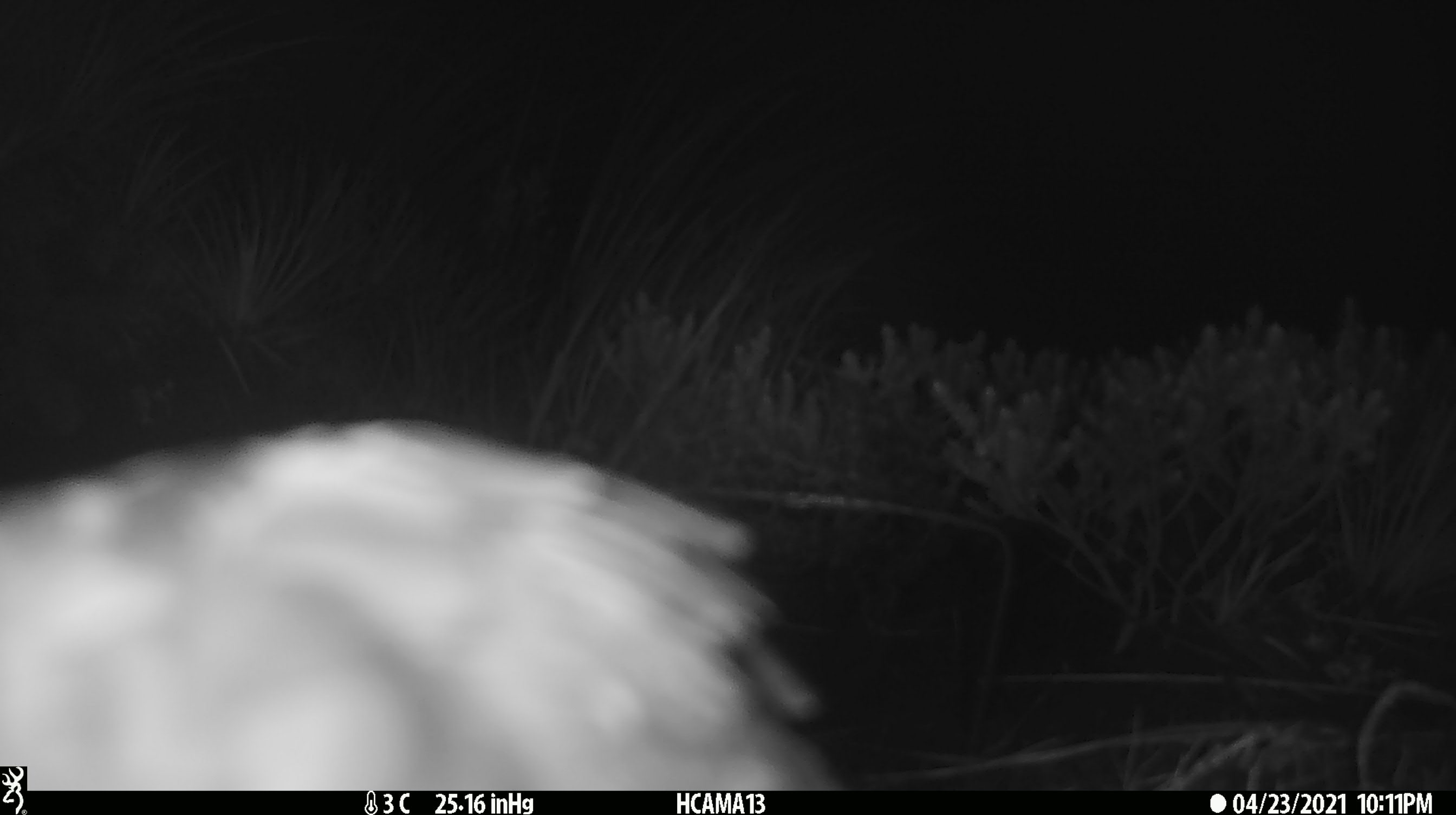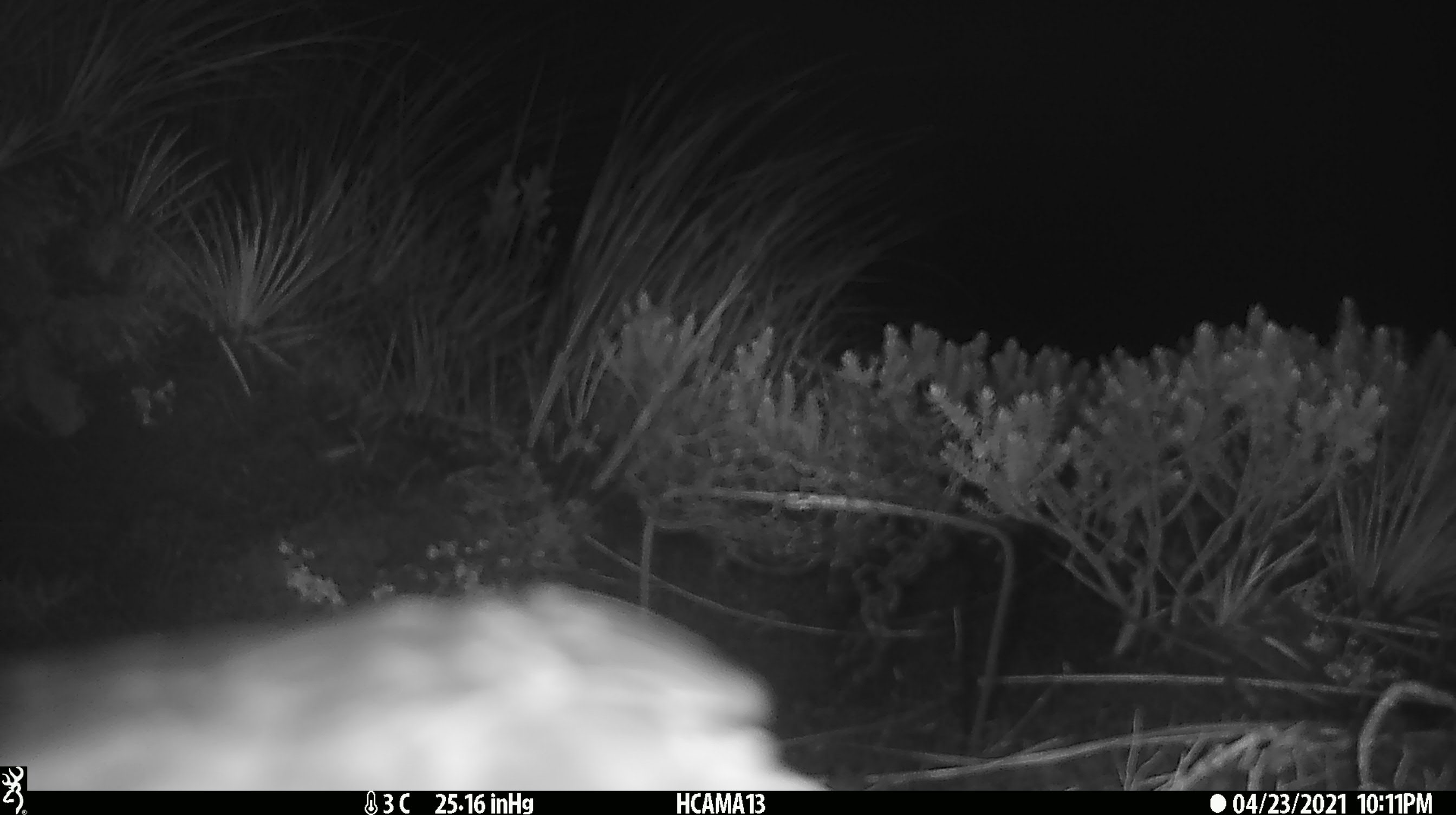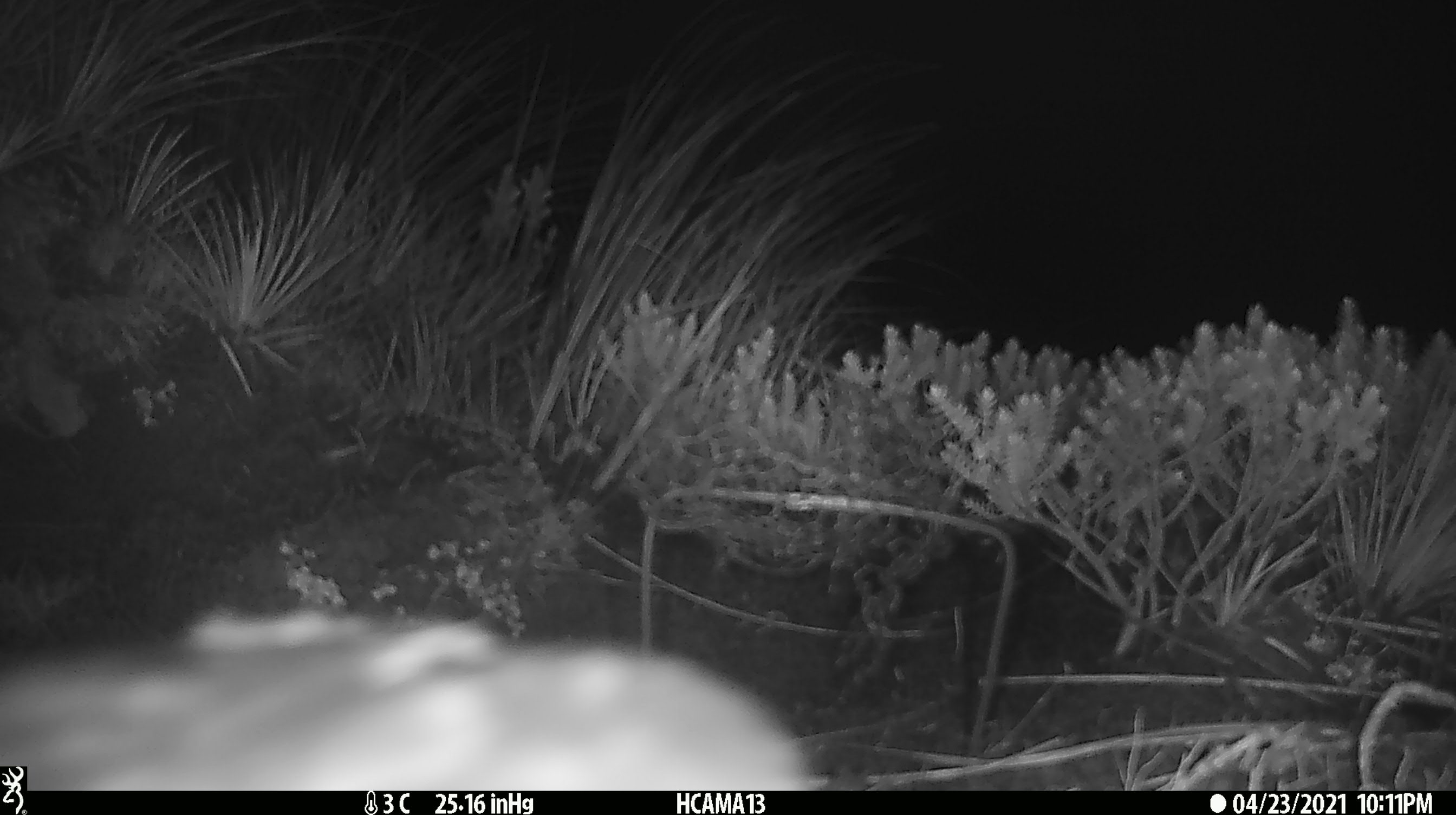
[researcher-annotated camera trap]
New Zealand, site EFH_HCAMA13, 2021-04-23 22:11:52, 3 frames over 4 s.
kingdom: Animalia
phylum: Chordata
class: Aves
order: Psittaciformes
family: Strigopidae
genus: Nestor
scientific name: Nestor notabilis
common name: kea